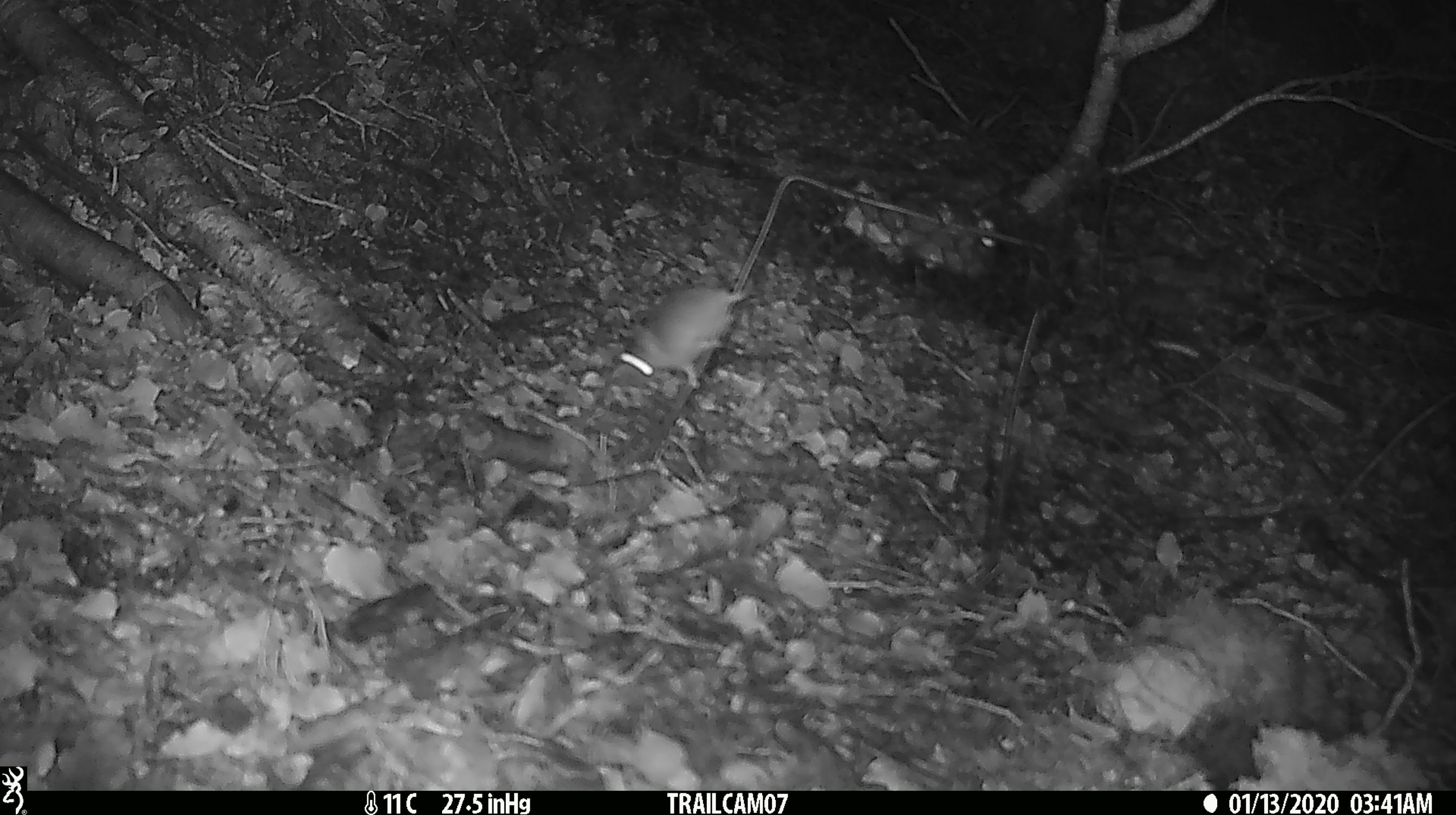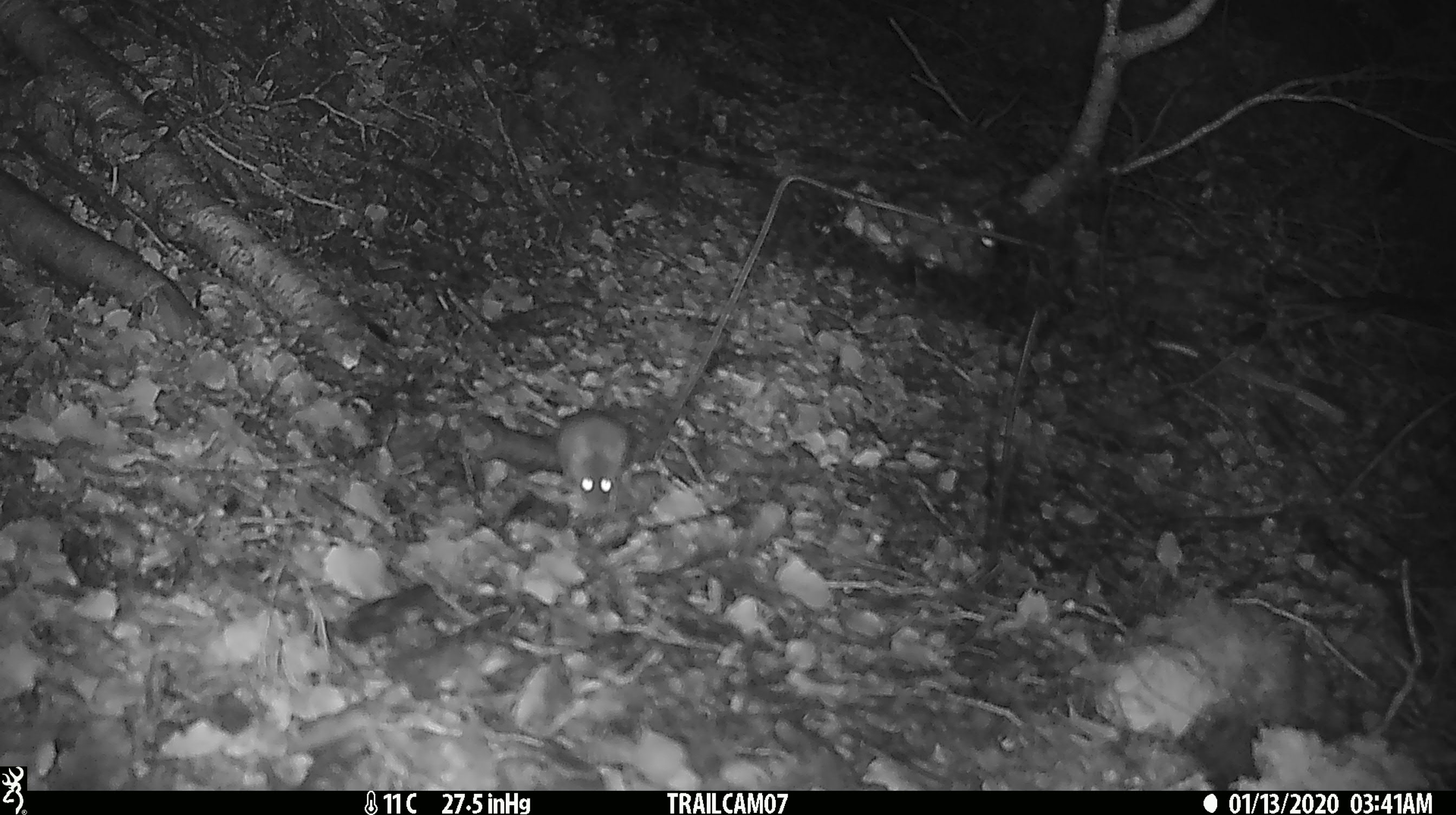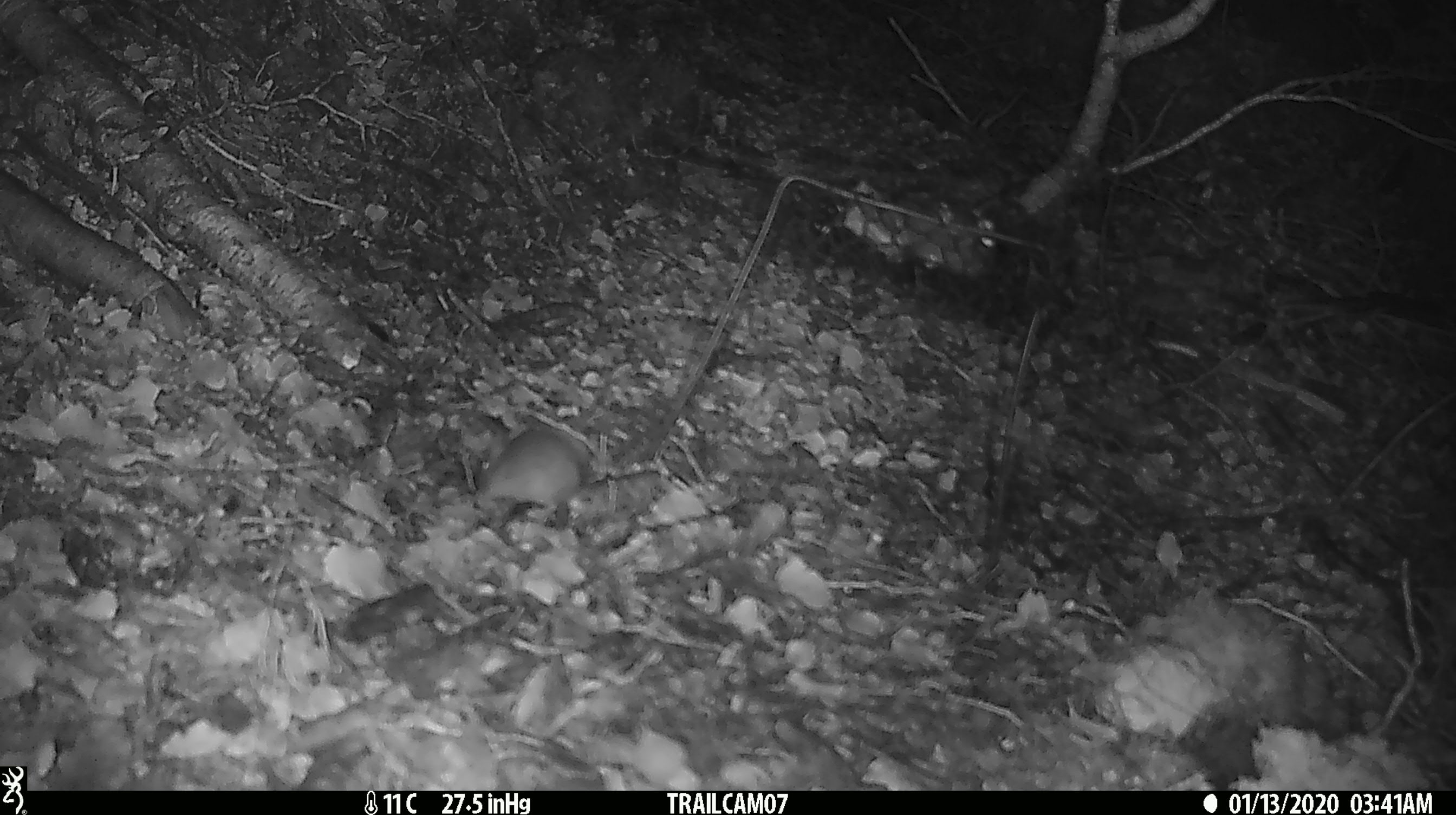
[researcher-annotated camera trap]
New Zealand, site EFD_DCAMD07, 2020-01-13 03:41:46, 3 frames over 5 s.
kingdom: Animalia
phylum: Chordata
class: Mammalia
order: Rodentia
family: Muridae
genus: Mus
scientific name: Mus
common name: mouse